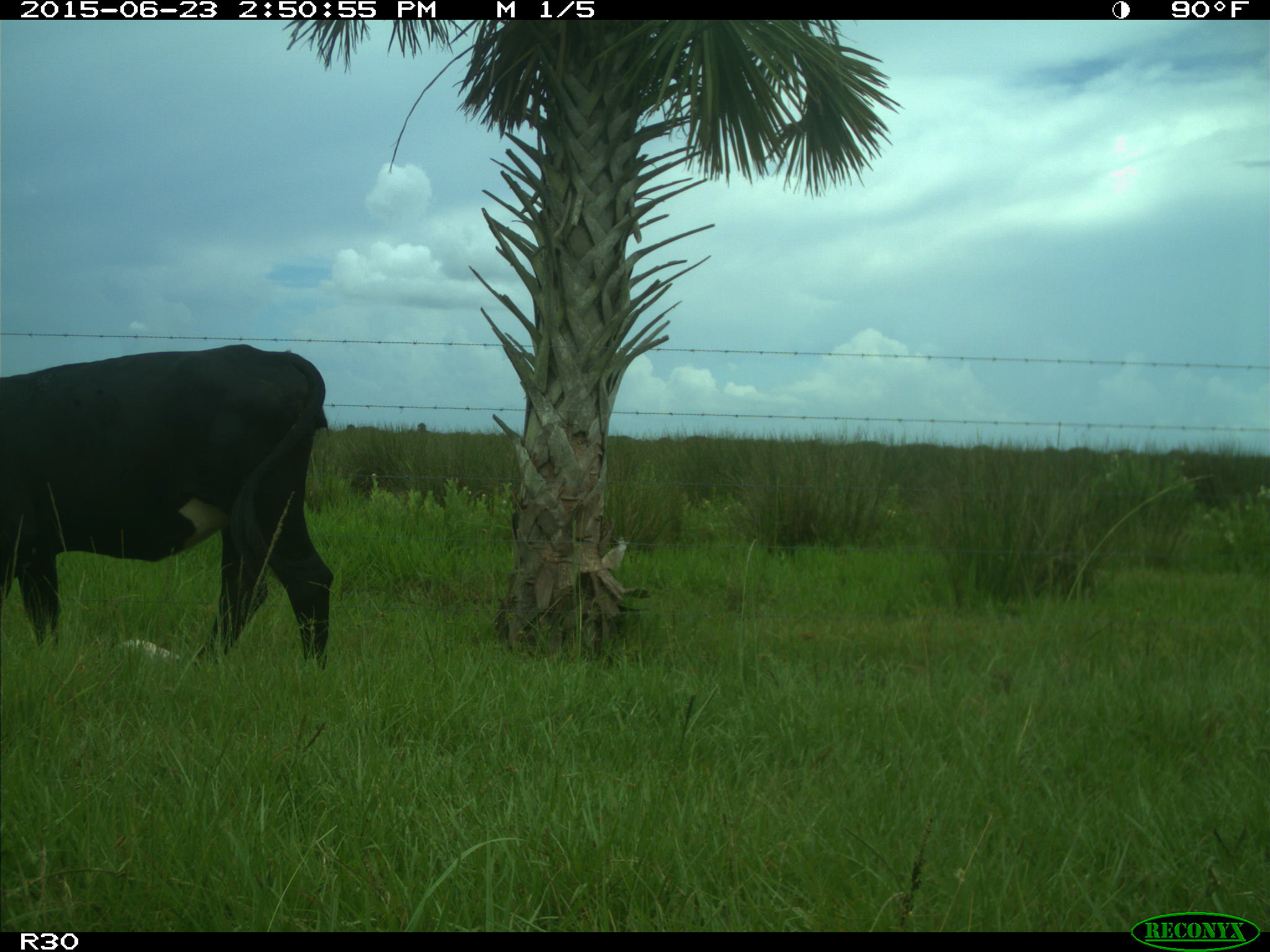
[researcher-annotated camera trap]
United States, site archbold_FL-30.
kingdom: Animalia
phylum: Chordata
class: Mammalia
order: Artiodactyla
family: Bovidae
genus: Bos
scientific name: Bos taurus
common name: domestic cow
Bos taurus (domestic cow).